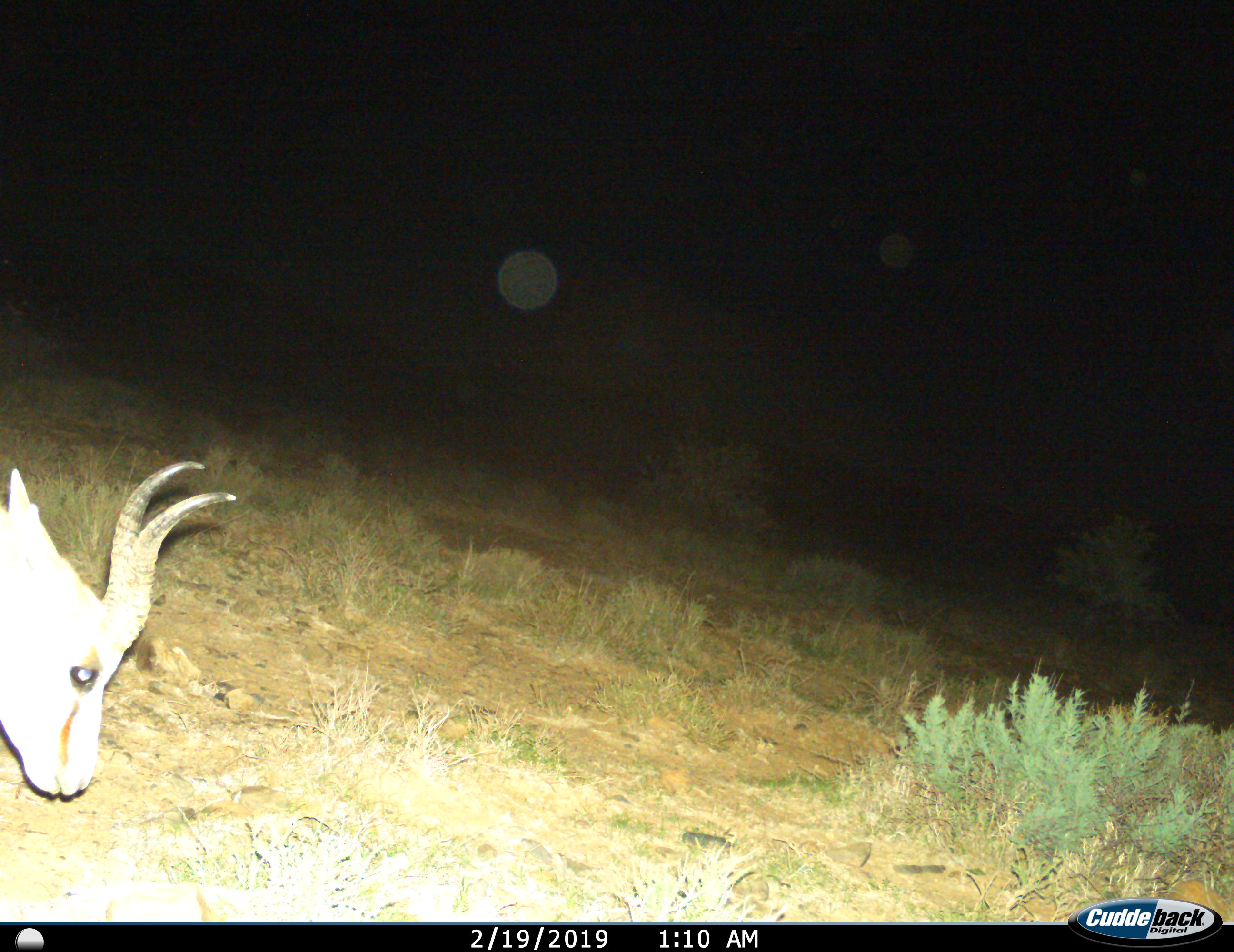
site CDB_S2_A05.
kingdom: Animalia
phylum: Chordata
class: Mammalia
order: Artiodactyla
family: Bovidae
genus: Antidorcas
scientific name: Antidorcas marsupialis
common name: springbok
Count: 1.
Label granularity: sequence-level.